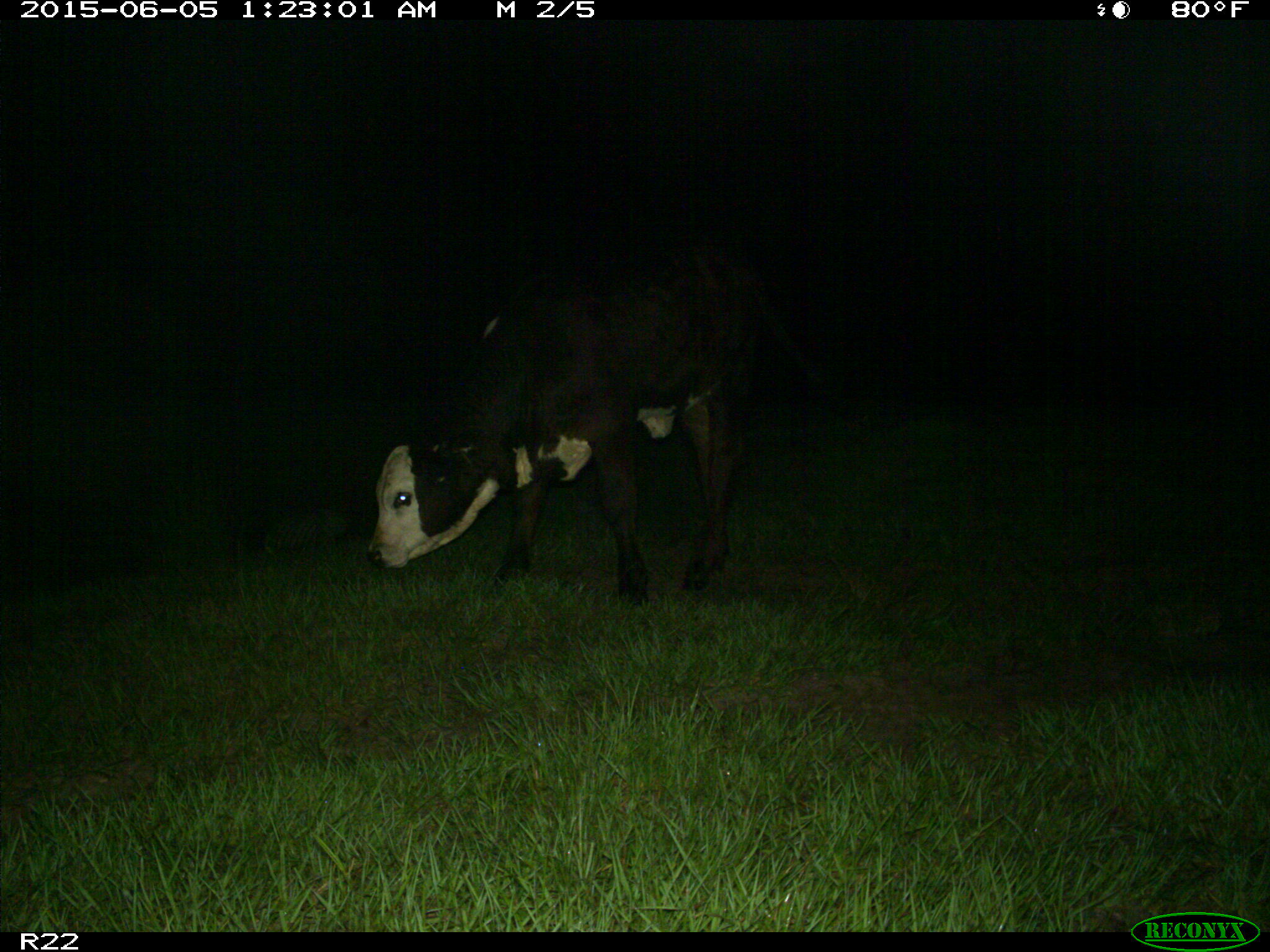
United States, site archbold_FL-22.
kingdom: Animalia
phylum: Chordata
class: Mammalia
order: Artiodactyla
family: Bovidae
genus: Bos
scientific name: Bos taurus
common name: domestic cow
Bos taurus (domestic cow).